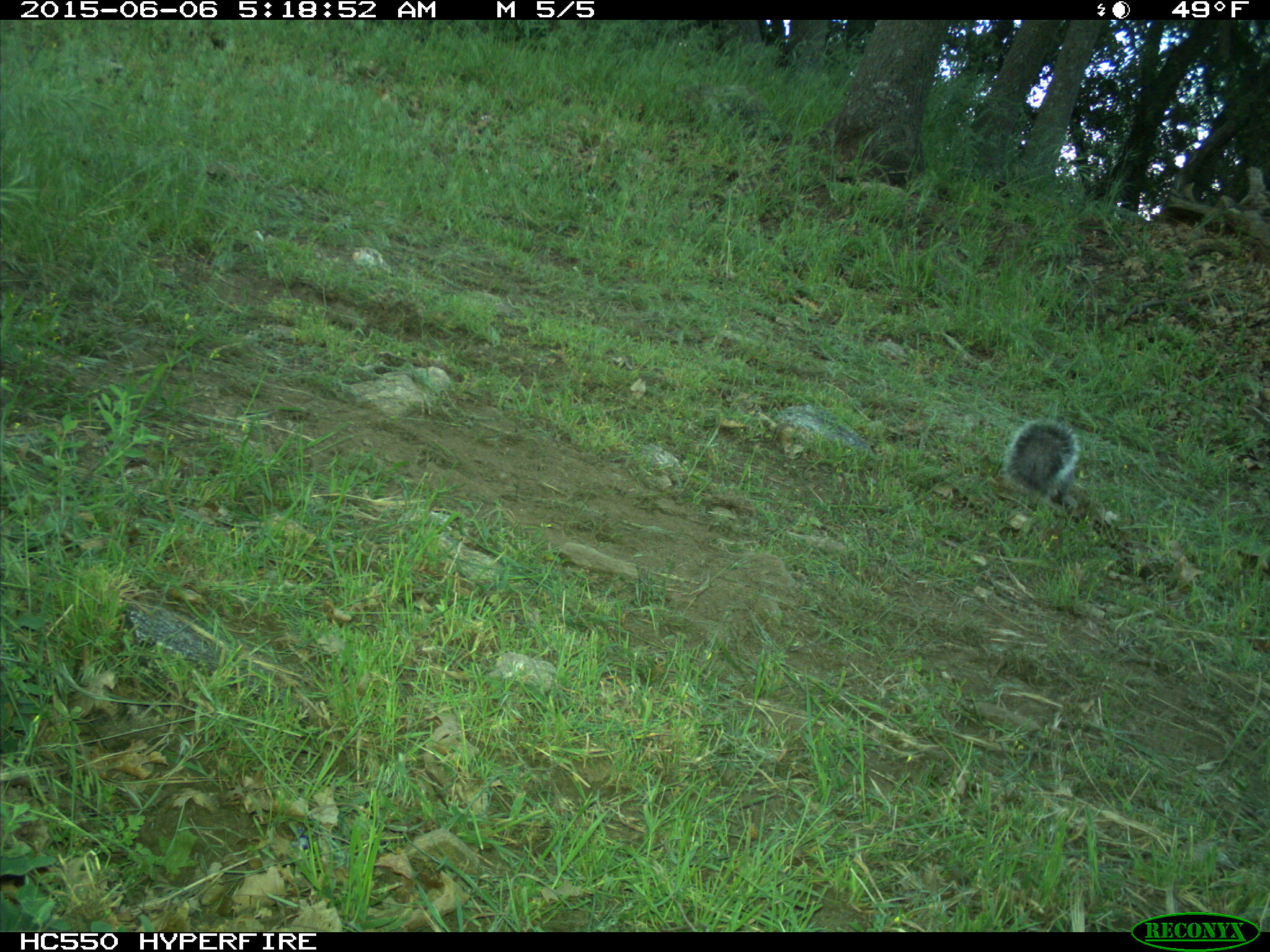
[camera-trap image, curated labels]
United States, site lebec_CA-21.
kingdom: Animalia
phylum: Chordata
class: Mammalia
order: Rodentia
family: Sciuridae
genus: Sciurus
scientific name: Sciurus carolinensis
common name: eastern gray squirrel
Sciurus carolinensis (eastern gray squirrel).